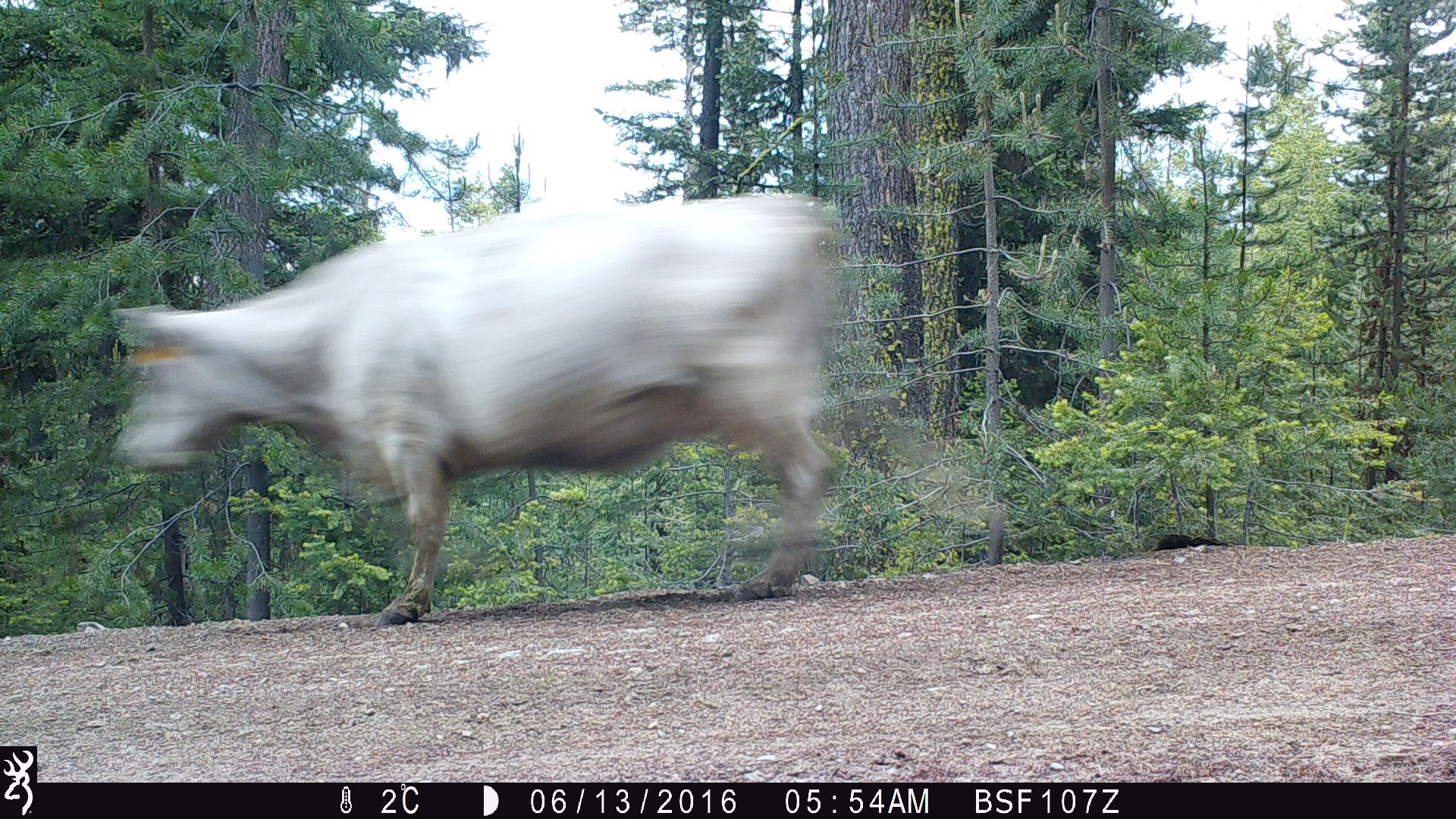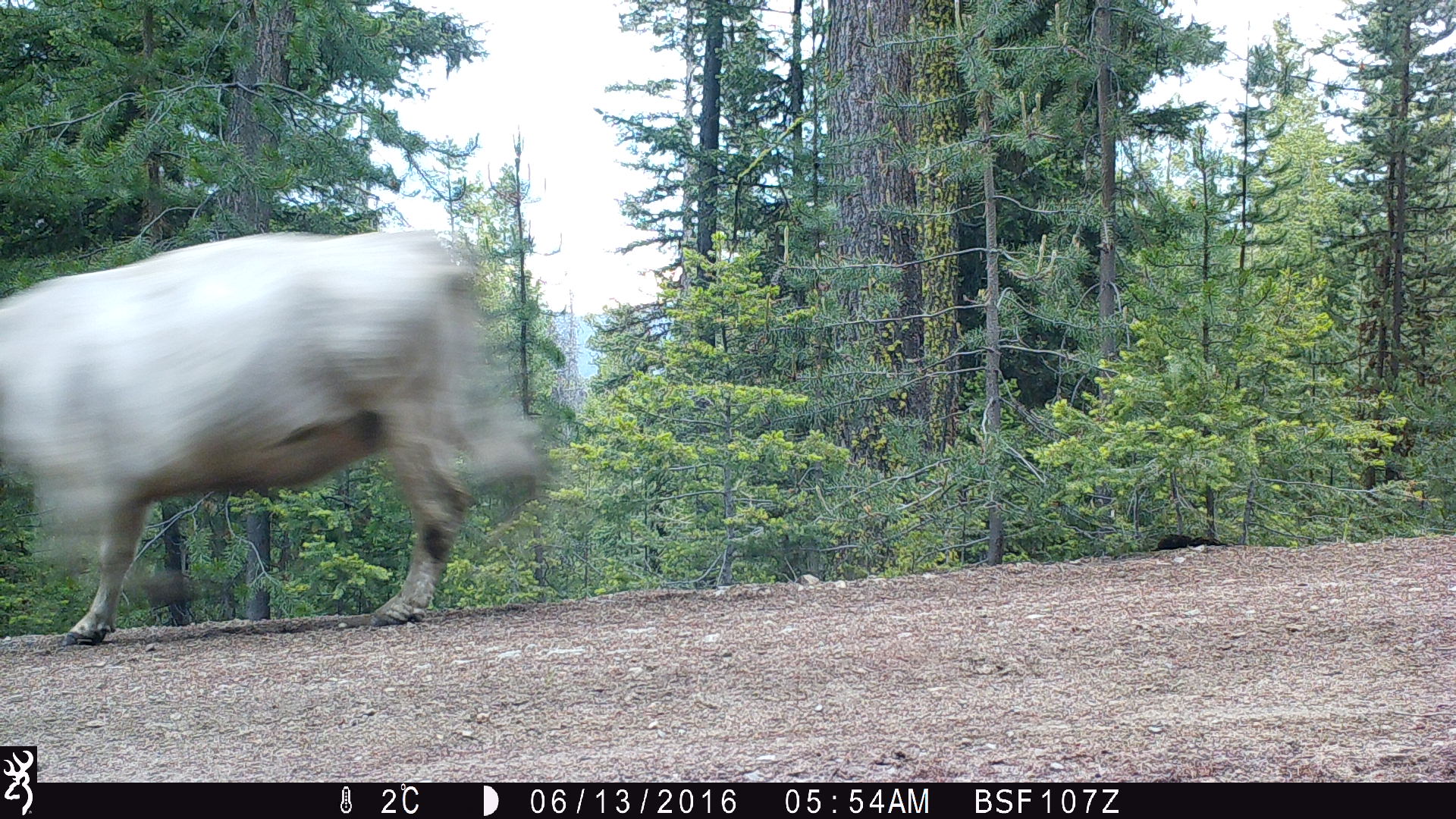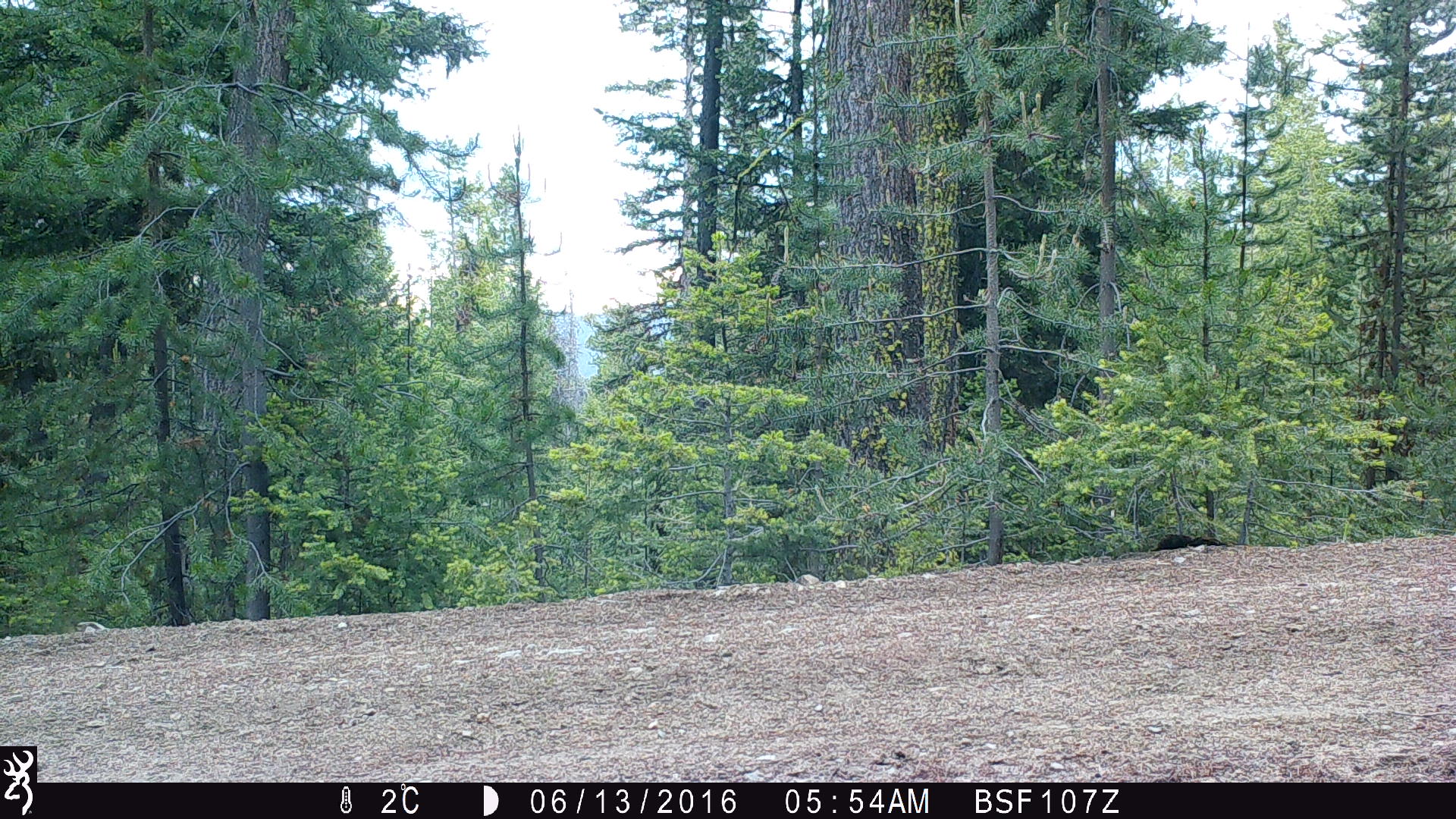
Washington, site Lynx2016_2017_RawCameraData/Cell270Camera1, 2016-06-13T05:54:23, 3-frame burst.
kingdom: Animalia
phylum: Chordata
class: Mammalia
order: Artiodactyla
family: Bovidae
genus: Bos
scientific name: Bos taurus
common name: domestic cattle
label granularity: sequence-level